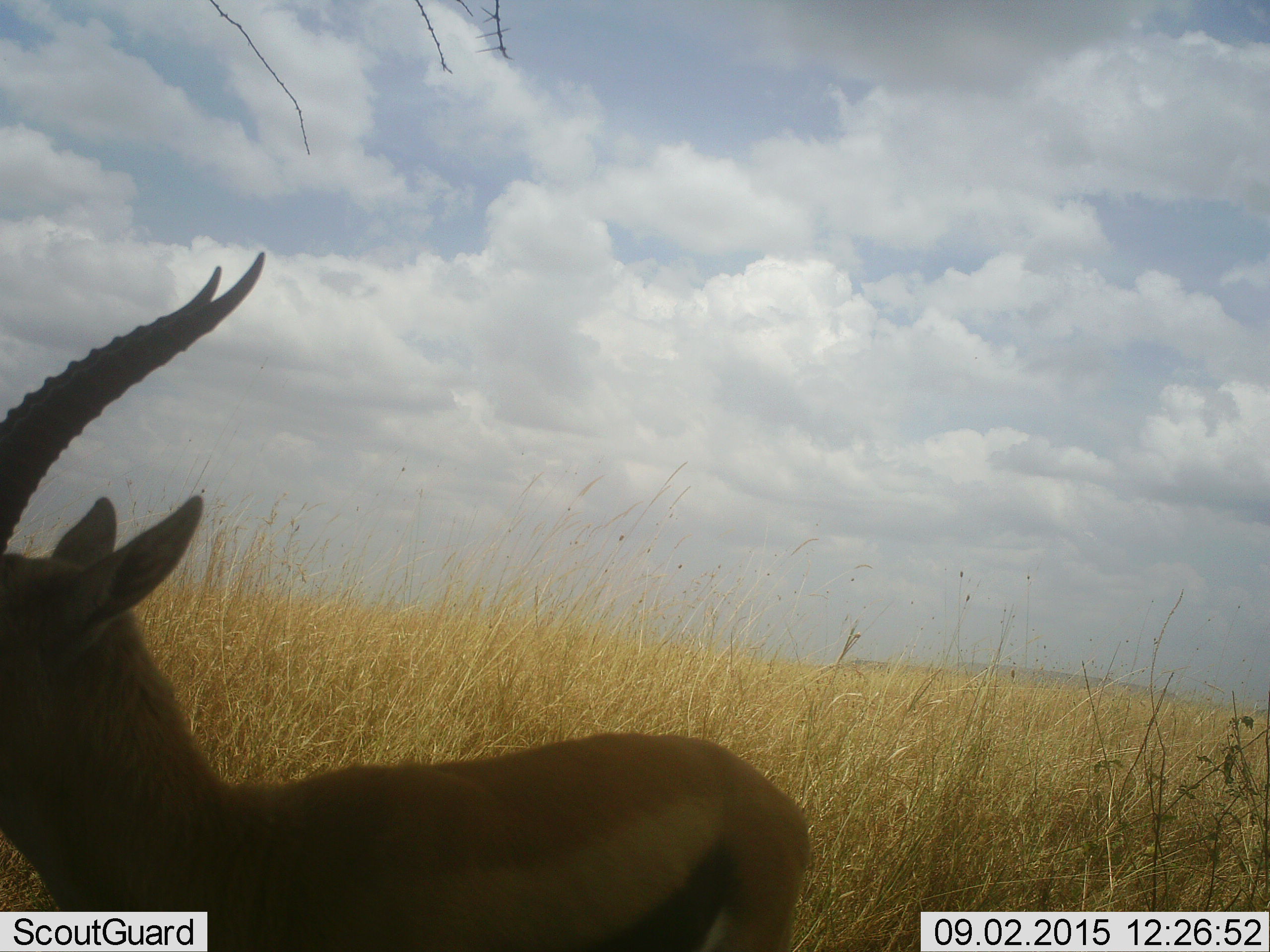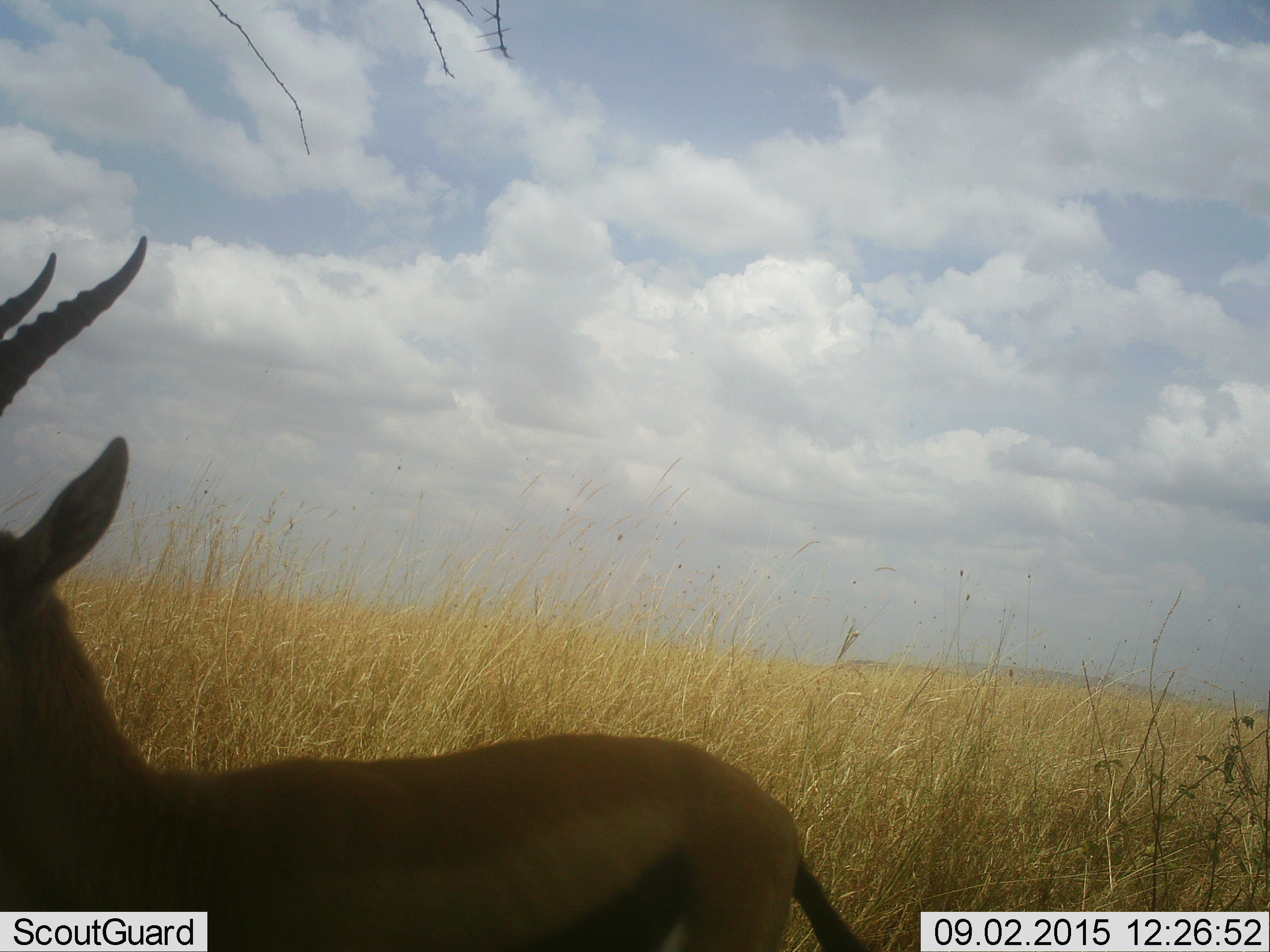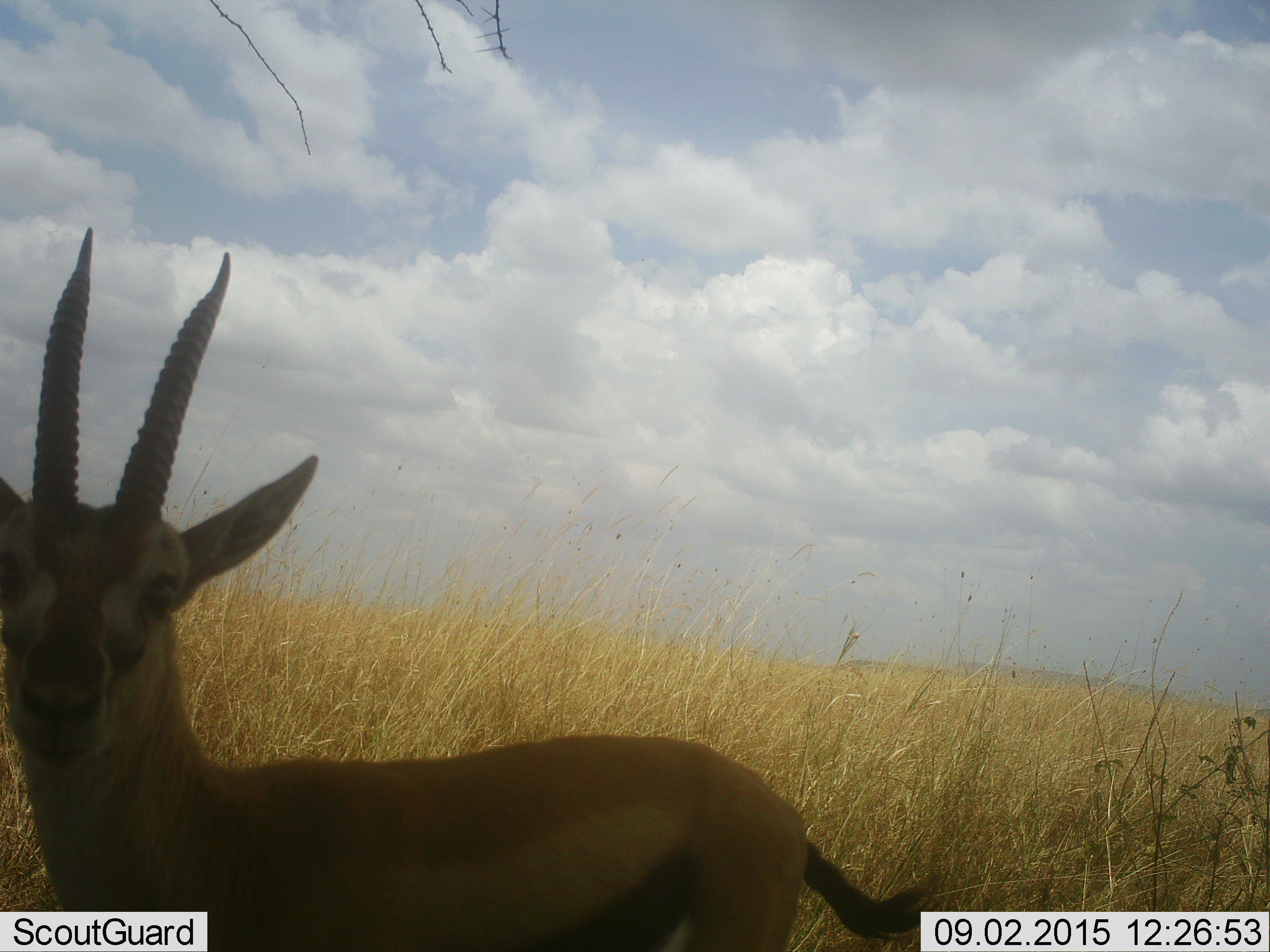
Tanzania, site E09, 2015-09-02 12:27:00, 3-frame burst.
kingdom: Animalia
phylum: Chordata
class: Mammalia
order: Artiodactyla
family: Bovidae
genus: Eudorcas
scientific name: Eudorcas thomsonii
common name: thomson's gazelle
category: gazellethomsons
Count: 1.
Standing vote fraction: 64%.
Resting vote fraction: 0%.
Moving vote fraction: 43%.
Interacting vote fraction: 0%.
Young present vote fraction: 0%.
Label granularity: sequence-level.